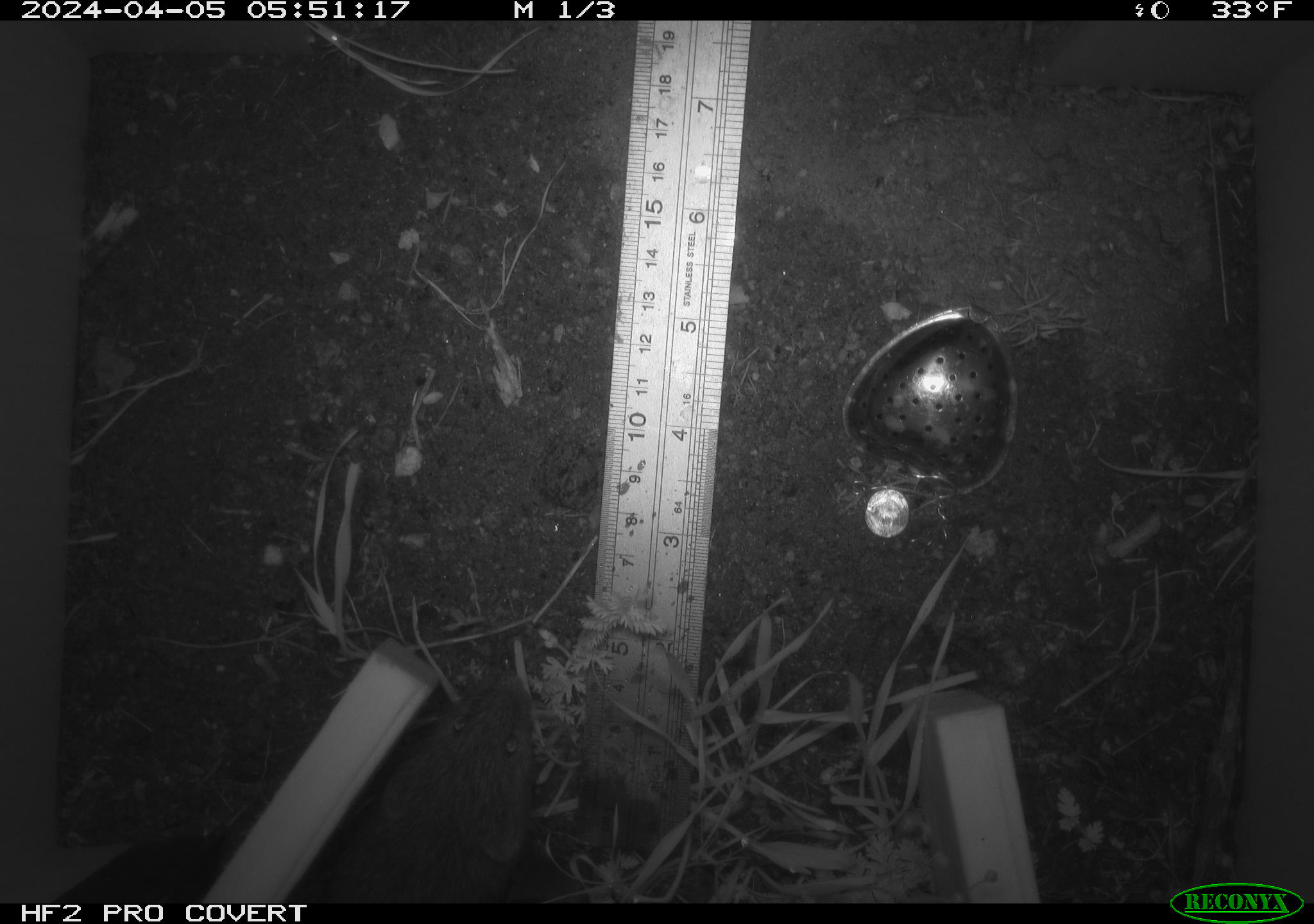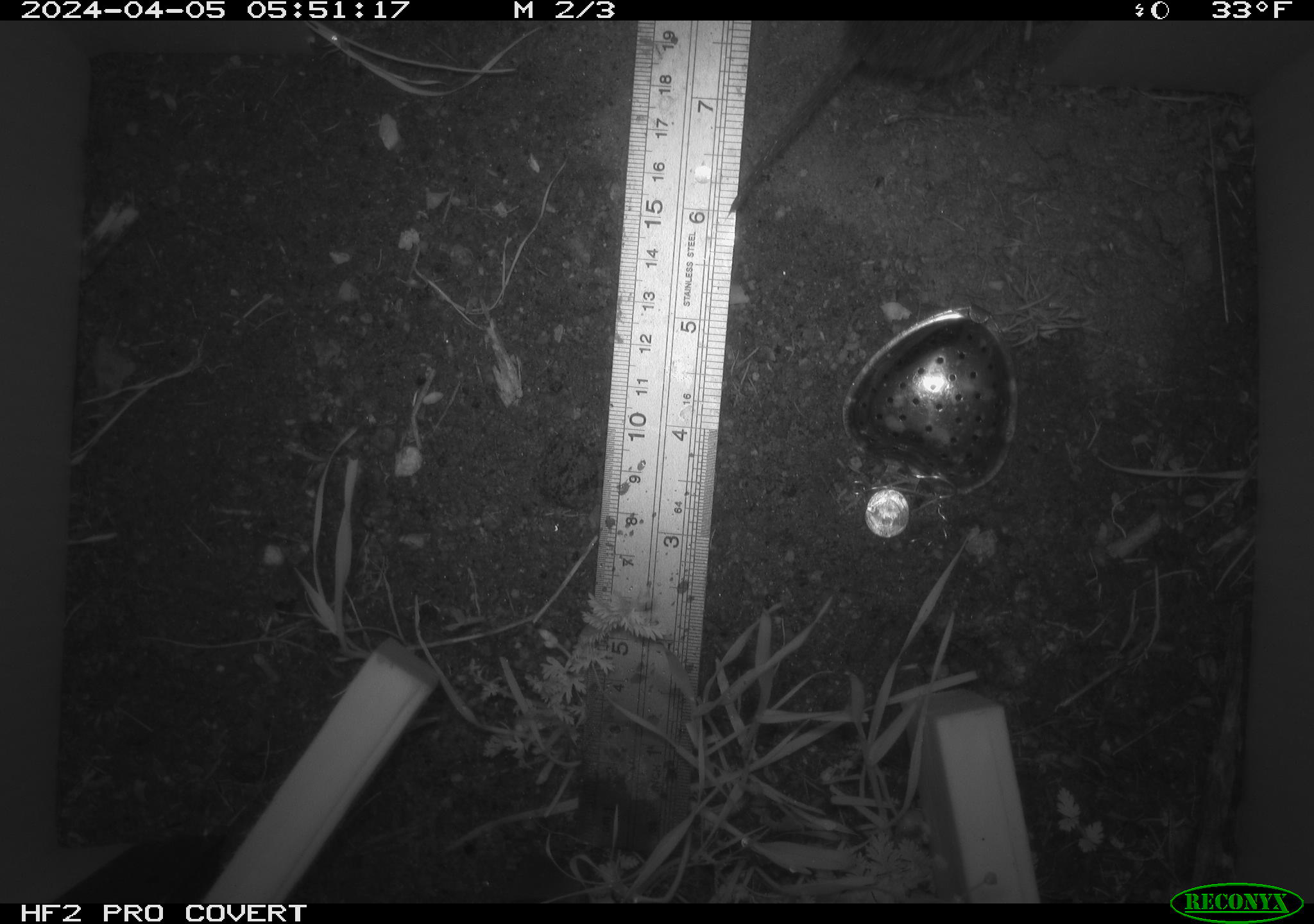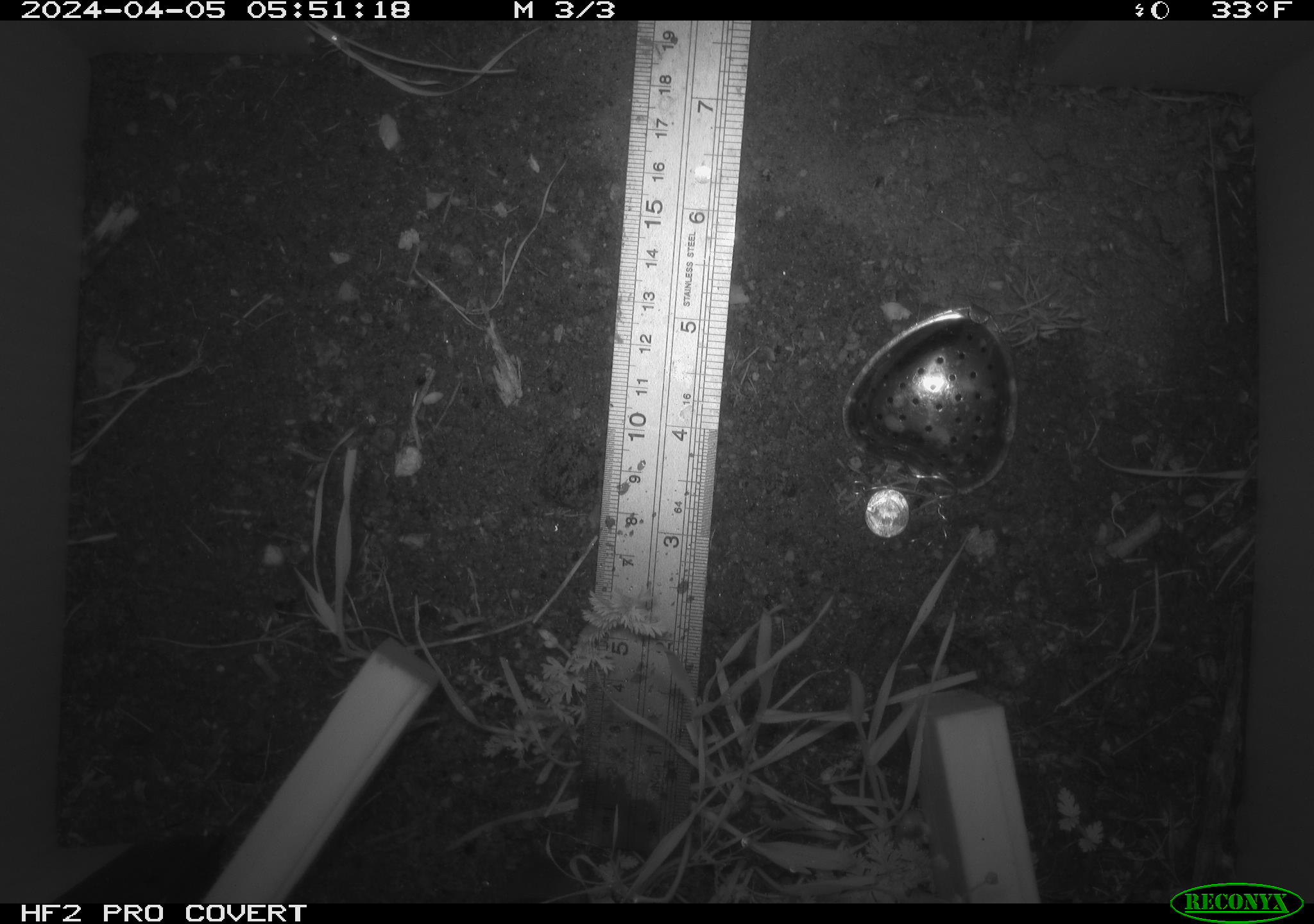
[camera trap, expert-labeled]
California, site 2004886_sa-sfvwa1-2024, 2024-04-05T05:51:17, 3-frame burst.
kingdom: Animalia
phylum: Chordata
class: Mammalia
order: Rodentia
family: Cricetidae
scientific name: Arvicolinae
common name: voles, lemmings, and muskrats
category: arvicolinae subfamily